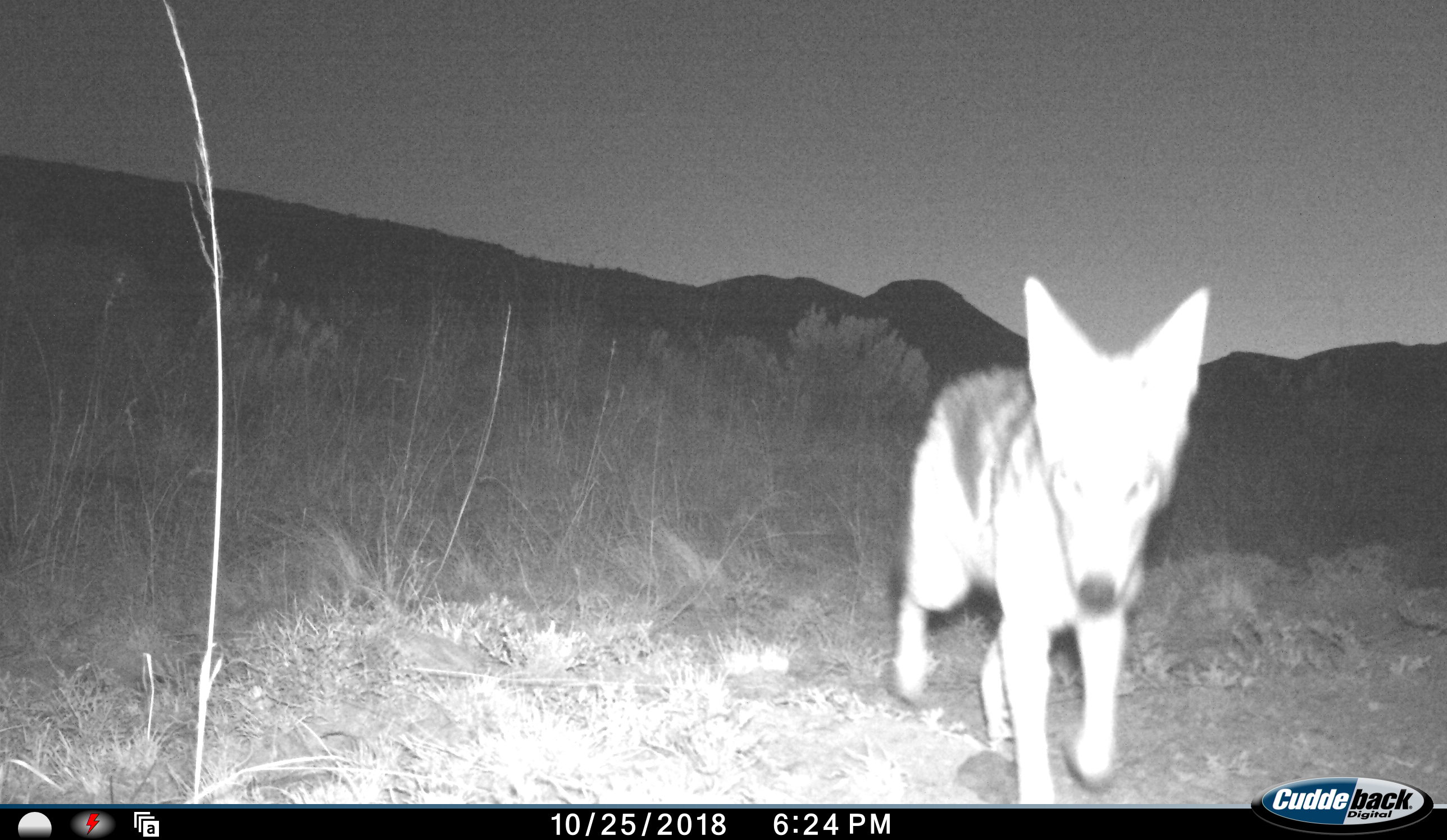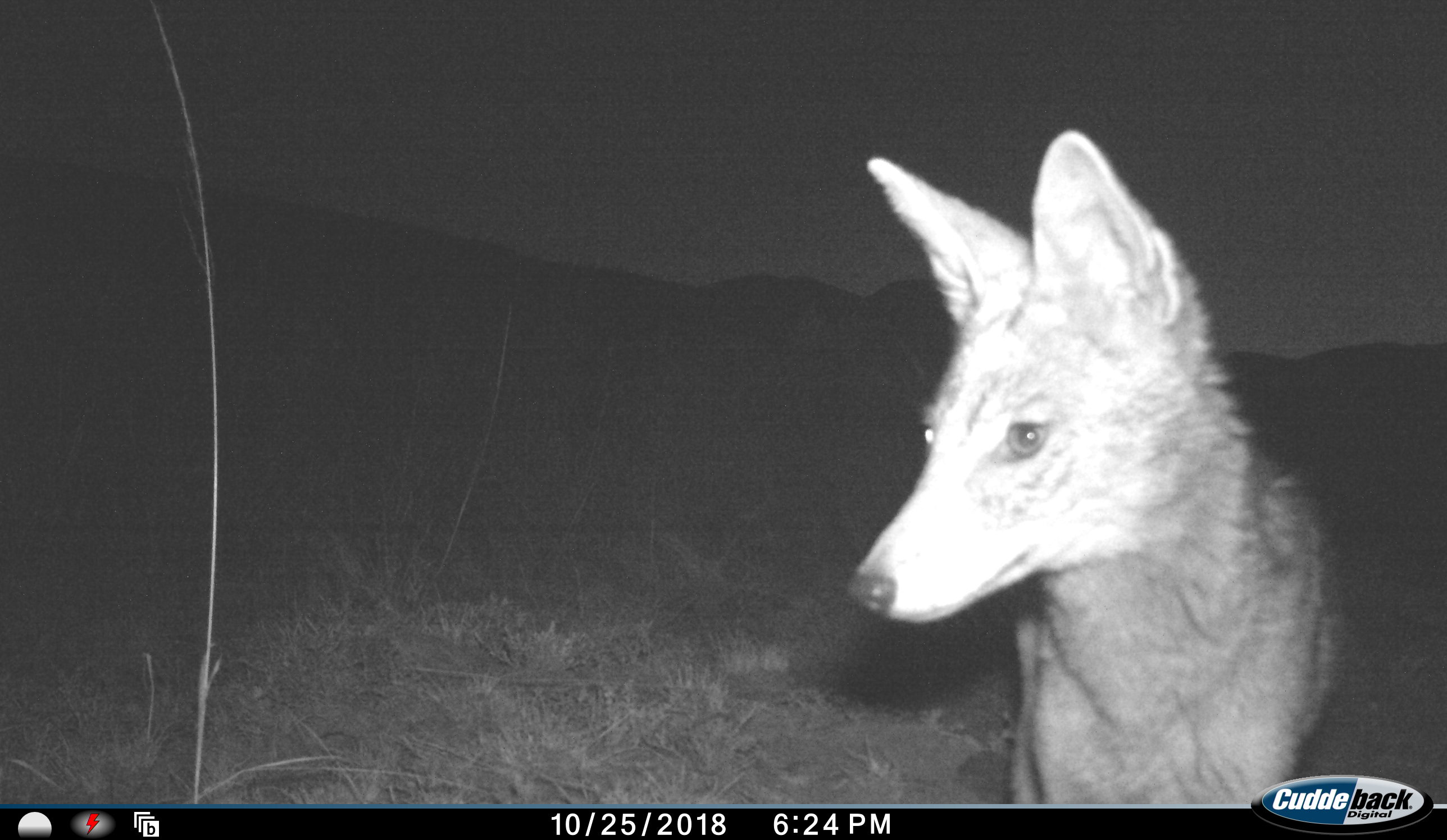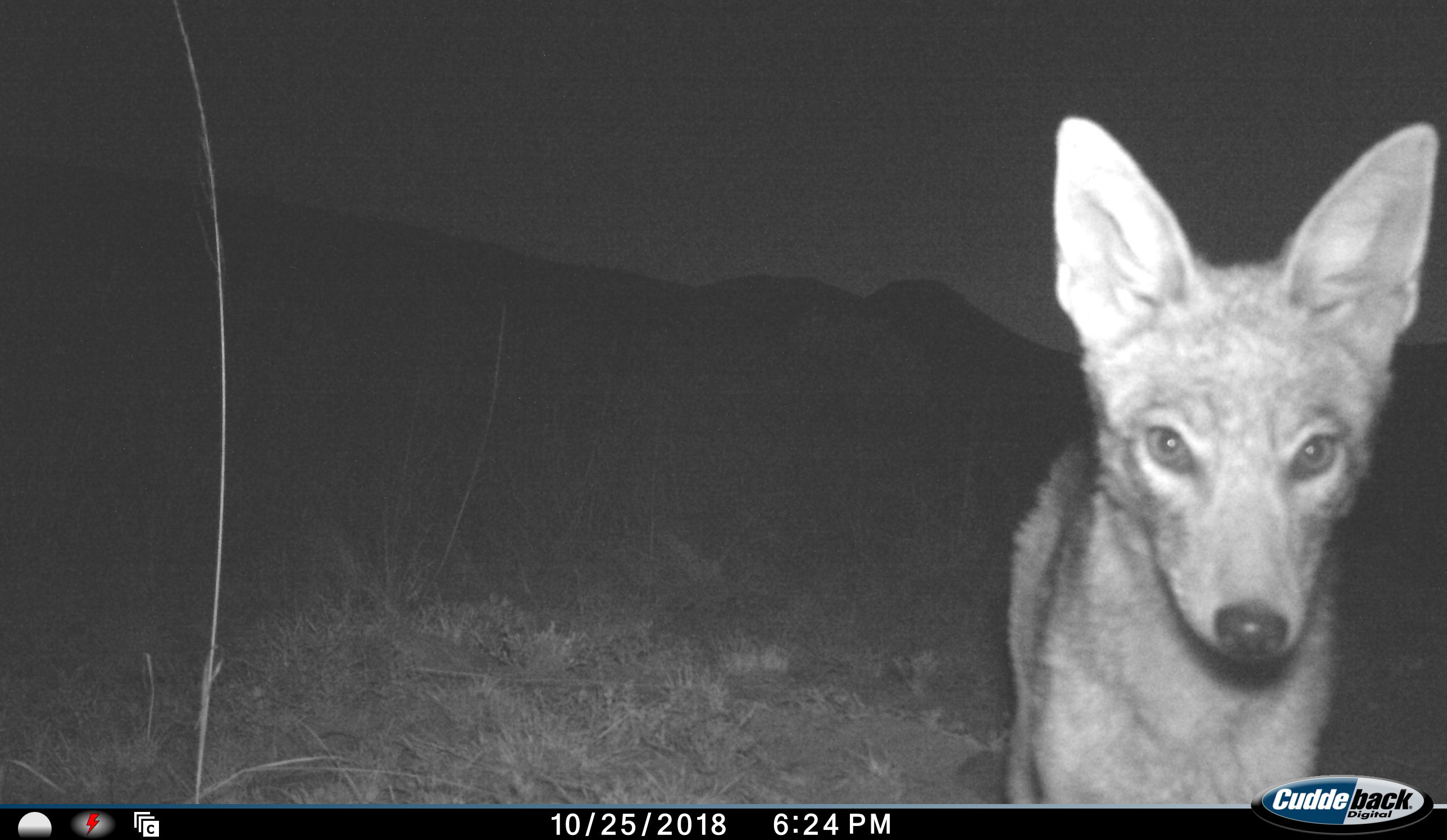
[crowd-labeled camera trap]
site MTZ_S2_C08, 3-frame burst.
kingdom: Animalia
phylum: Chordata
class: Mammalia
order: Carnivora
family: Canidae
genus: Lupulella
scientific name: Lupulella mesomelas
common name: black-backed jackal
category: jackalblackbacked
Jackalblackbacked (black-backed jackal) (Lupulella mesomelas), count 1. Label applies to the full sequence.